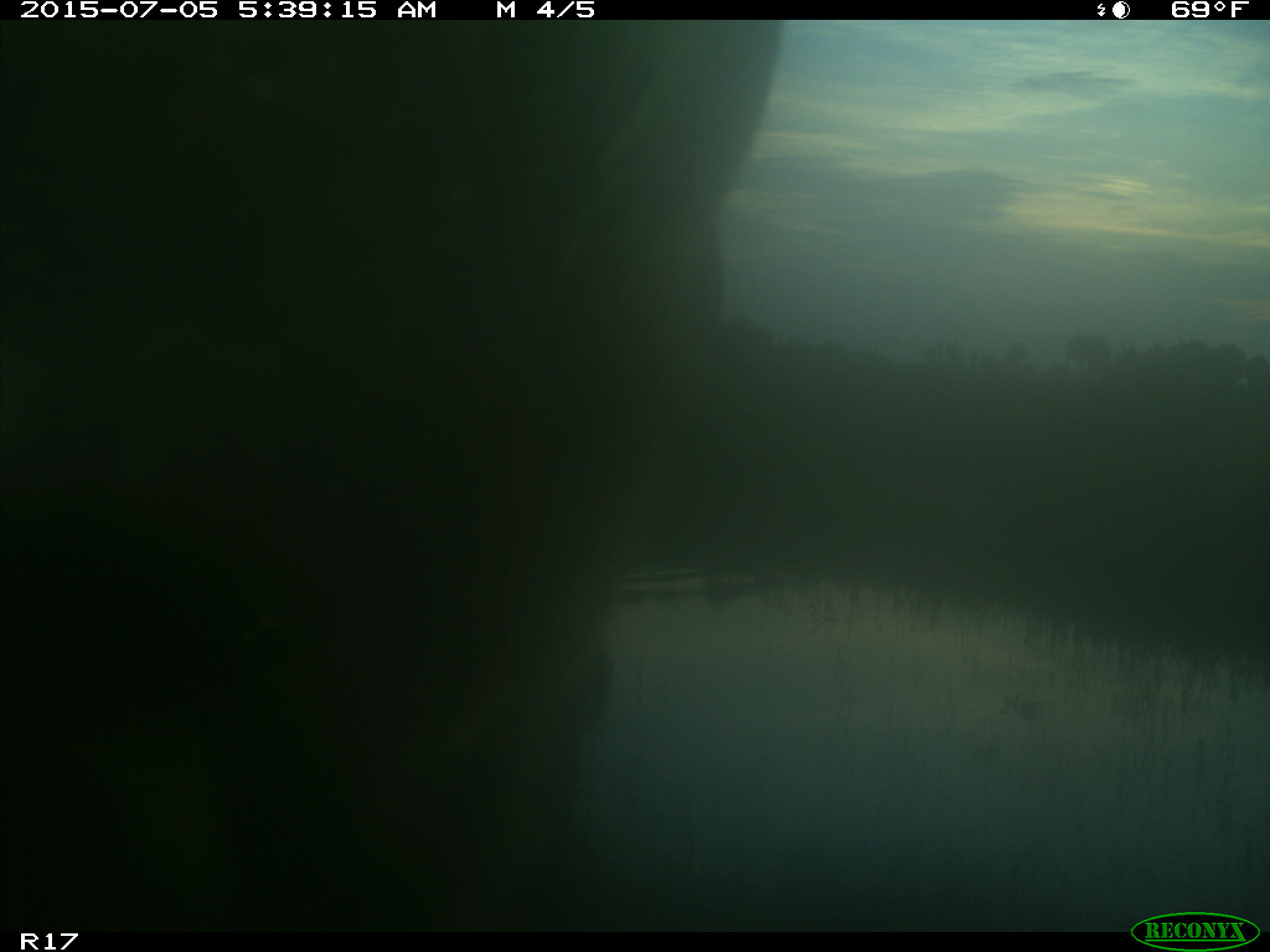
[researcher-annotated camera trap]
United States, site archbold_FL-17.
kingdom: Animalia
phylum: Chordata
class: Mammalia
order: Artiodactyla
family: Bovidae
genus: Bos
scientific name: Bos taurus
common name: domestic cow